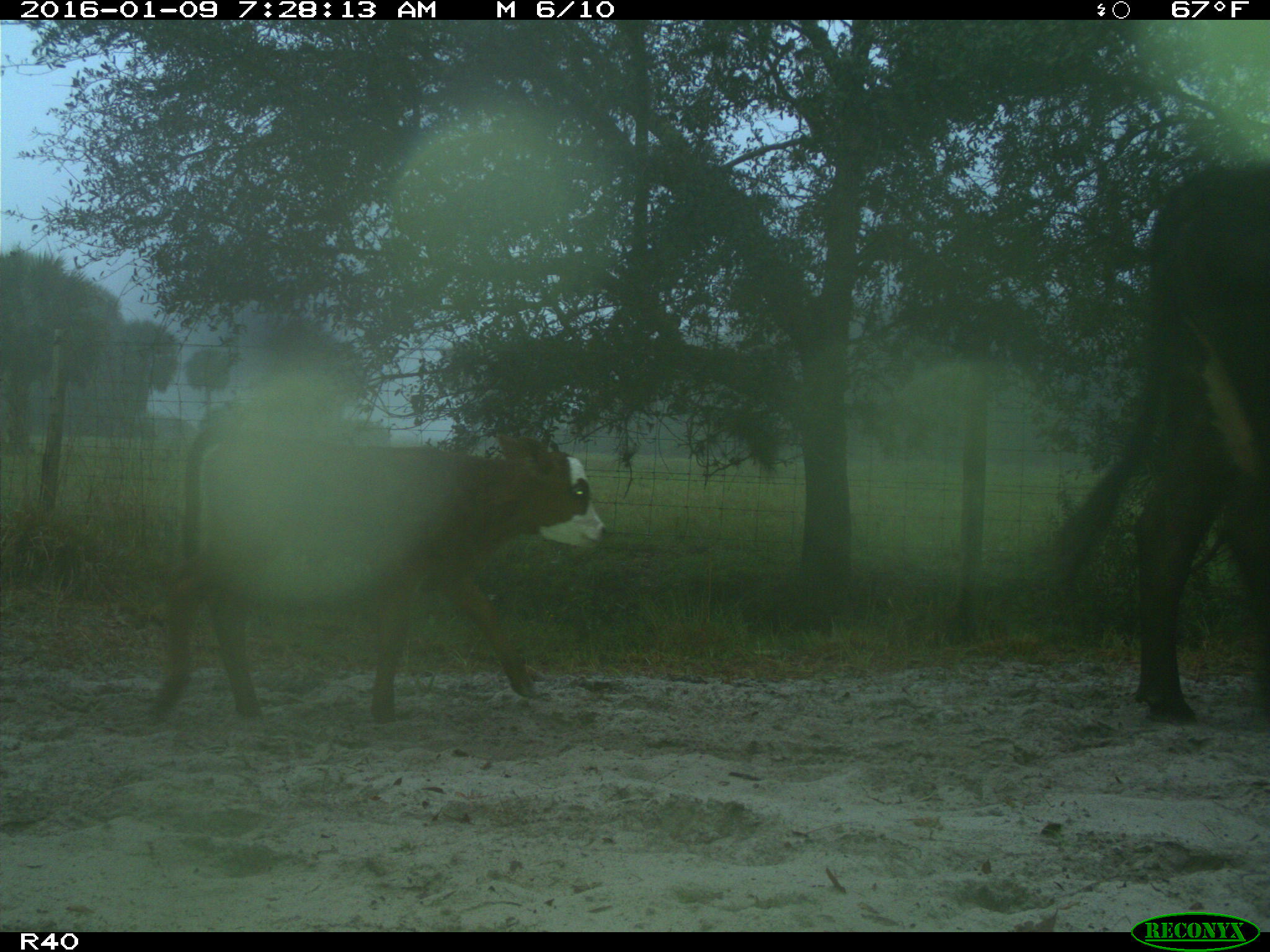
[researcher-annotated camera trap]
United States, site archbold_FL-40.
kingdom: Animalia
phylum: Chordata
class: Mammalia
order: Artiodactyla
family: Bovidae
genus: Bos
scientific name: Bos taurus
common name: domestic cow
Bos taurus (domestic cow).